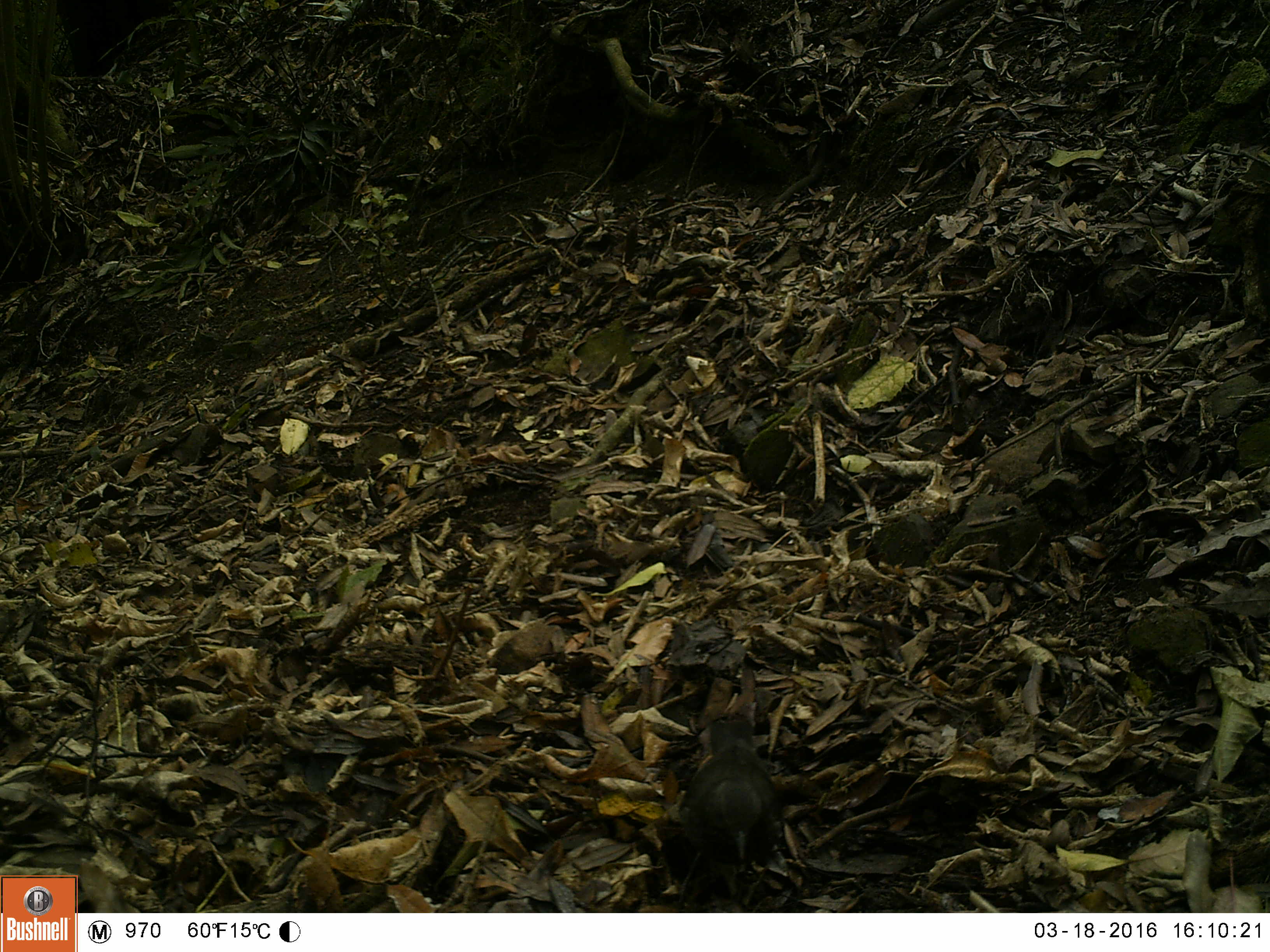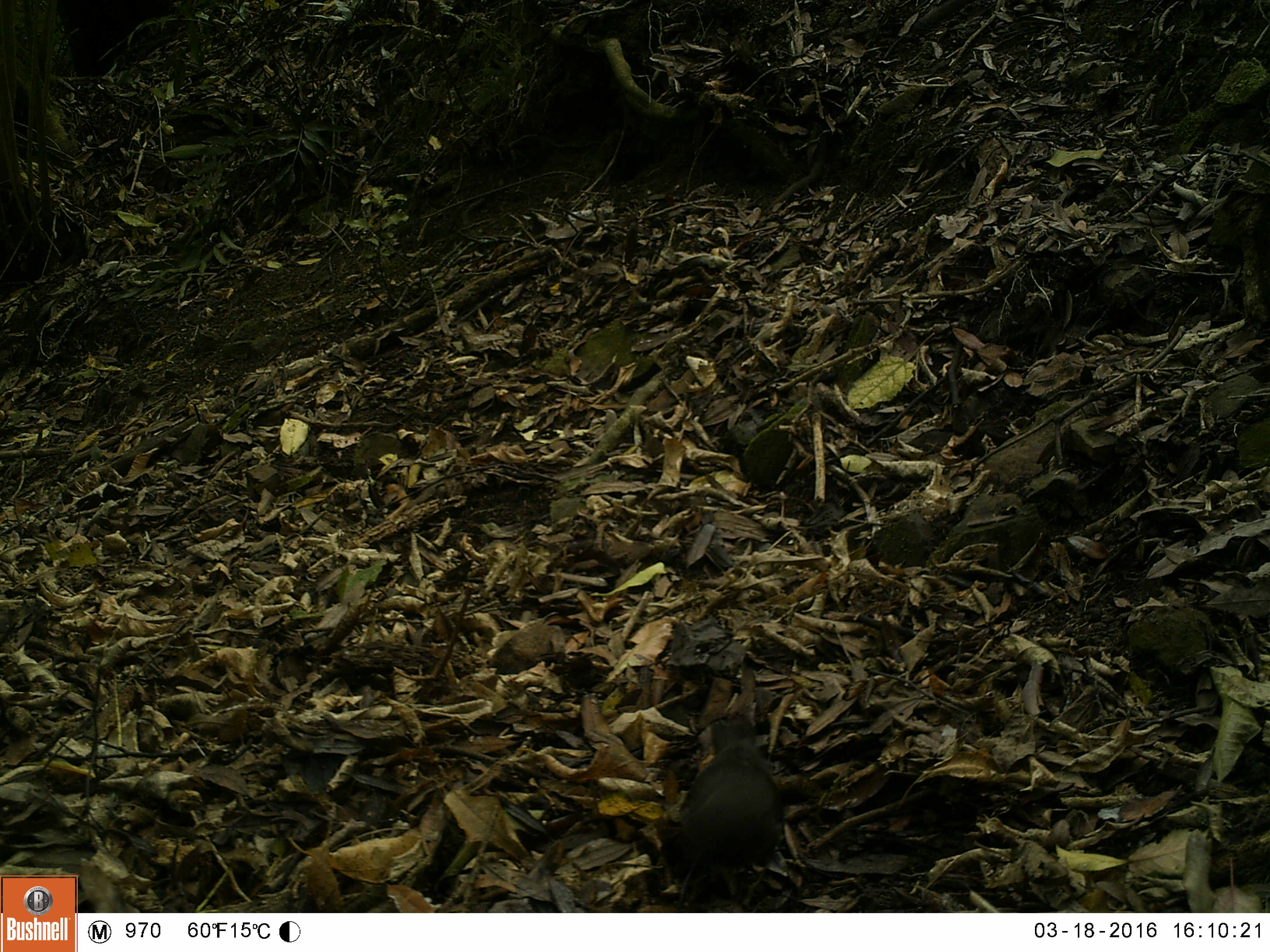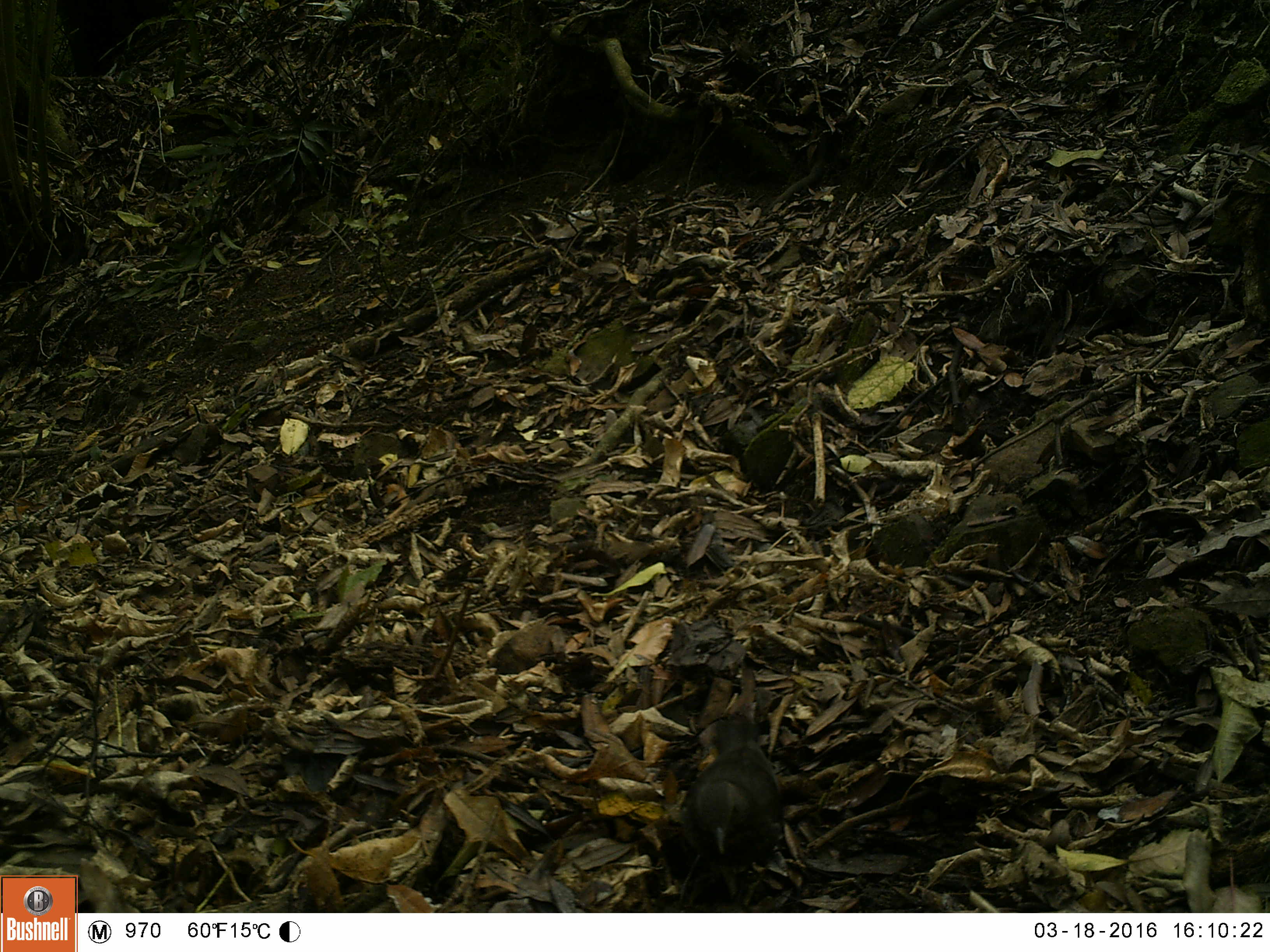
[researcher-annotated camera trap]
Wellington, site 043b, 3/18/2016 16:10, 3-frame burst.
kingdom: Animalia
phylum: Chordata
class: Aves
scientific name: Aves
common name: bird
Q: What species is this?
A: Bird (Aves).